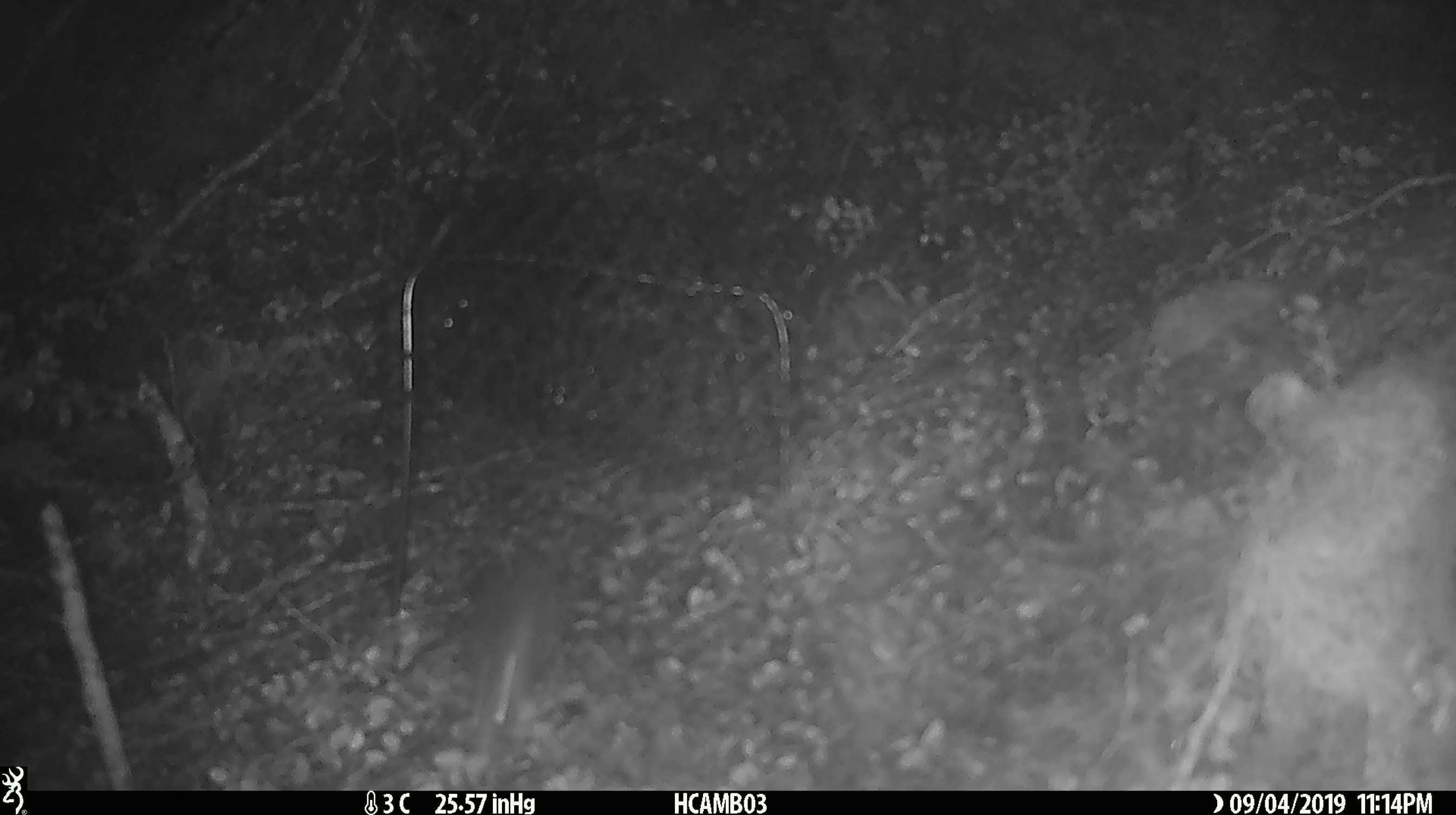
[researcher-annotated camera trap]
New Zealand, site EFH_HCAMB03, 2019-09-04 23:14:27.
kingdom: Animalia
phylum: Chordata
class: Mammalia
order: Rodentia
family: Muridae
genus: Mus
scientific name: Mus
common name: mouse